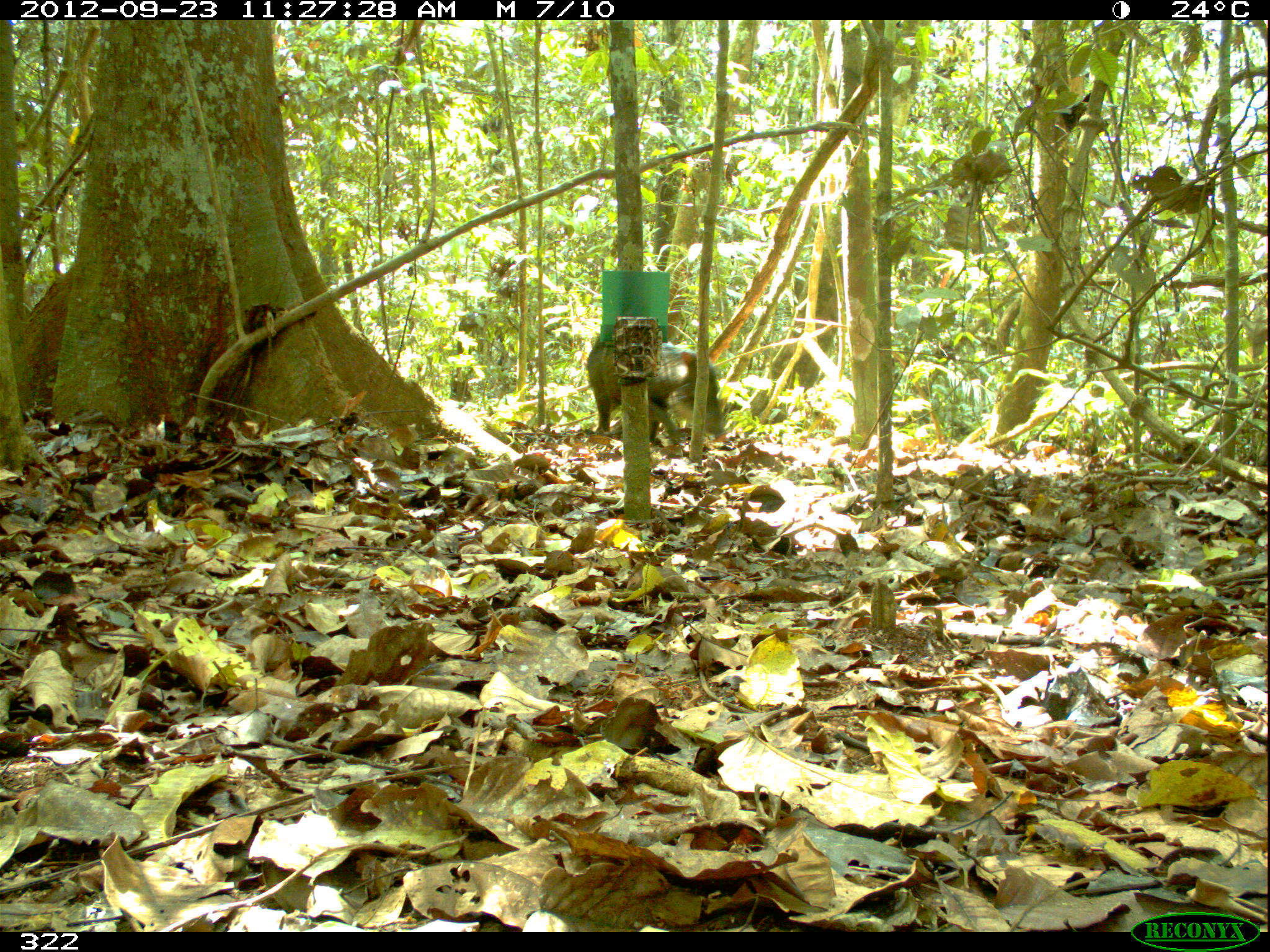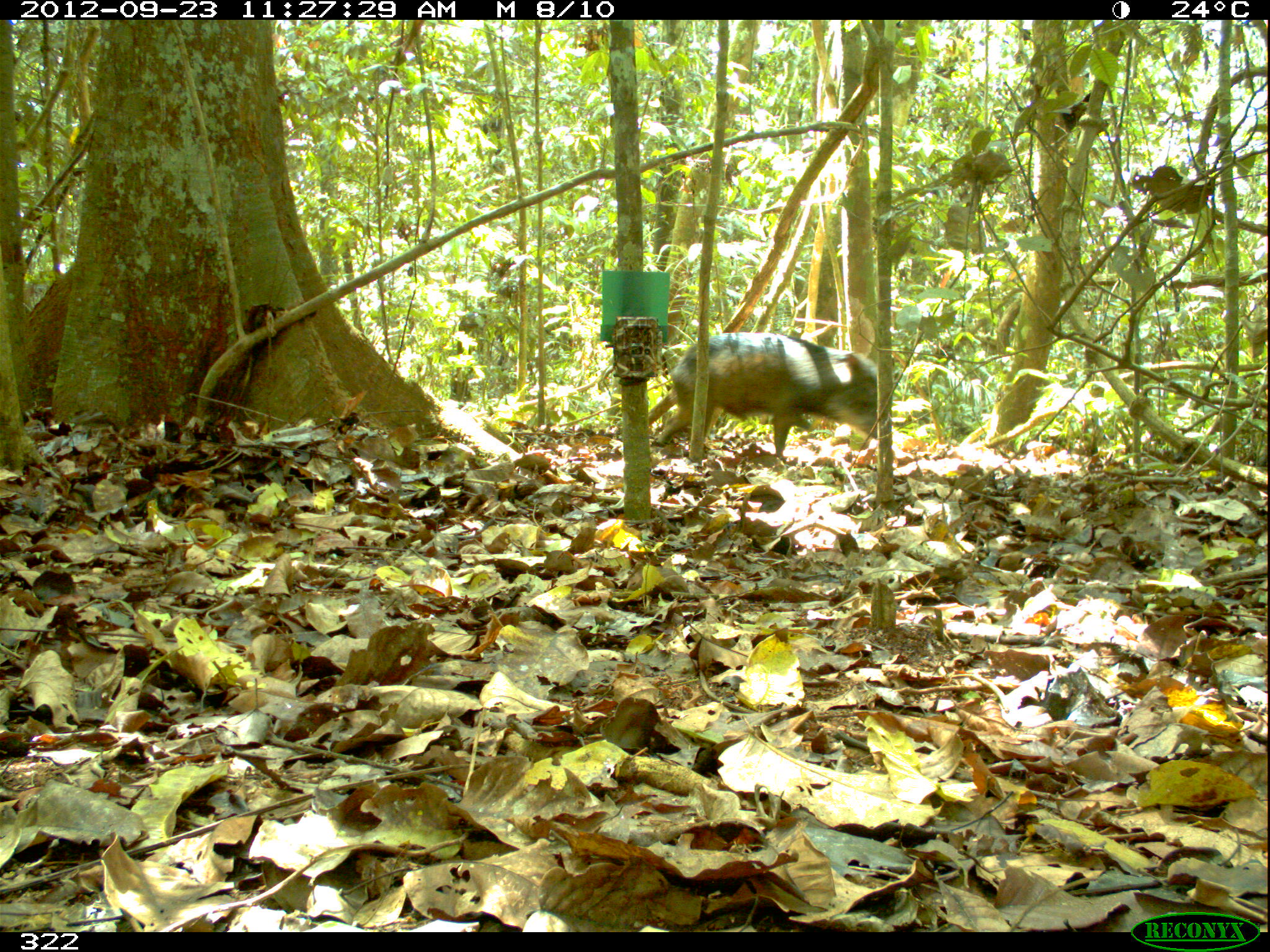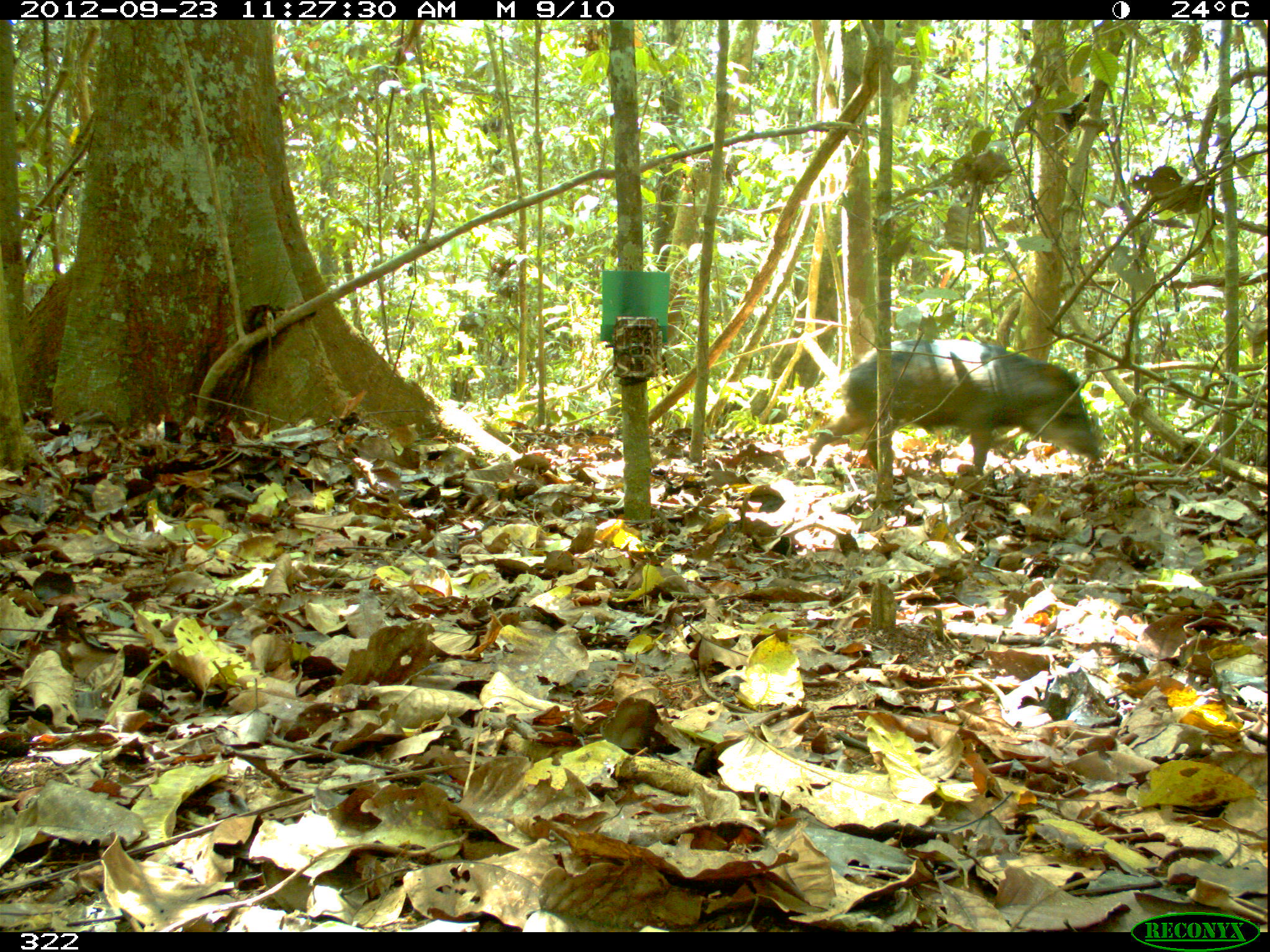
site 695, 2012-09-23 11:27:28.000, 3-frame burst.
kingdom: Animalia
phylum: Chordata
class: Mammalia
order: Artiodactyla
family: Tayassuidae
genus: Tayassu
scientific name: Tayassu pecari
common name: white-lipped peccary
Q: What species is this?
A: Tayassu pecari (white-lipped peccary).